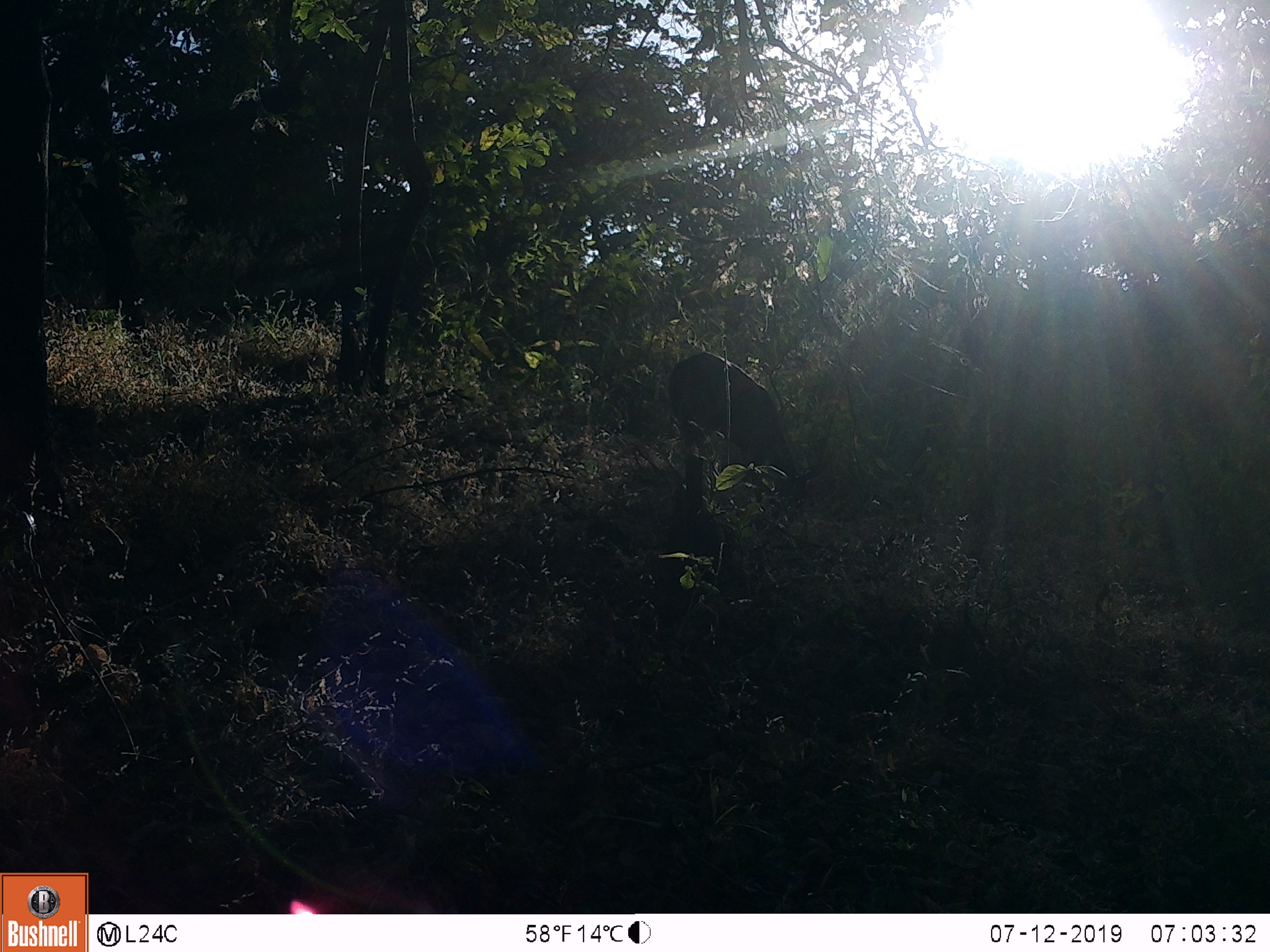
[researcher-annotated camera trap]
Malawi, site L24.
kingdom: Animalia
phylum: Chordata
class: Mammalia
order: Artiodactyla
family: Bovidae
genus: Tragelaphus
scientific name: Tragelaphus sylvaticus sylvaticus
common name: cape bushbuck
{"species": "cape bushbuck (Tragelaphus sylvaticus sylvaticus)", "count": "1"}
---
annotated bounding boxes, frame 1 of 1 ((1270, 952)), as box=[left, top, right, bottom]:
cape bushbuck: box=[659, 354, 810, 491]